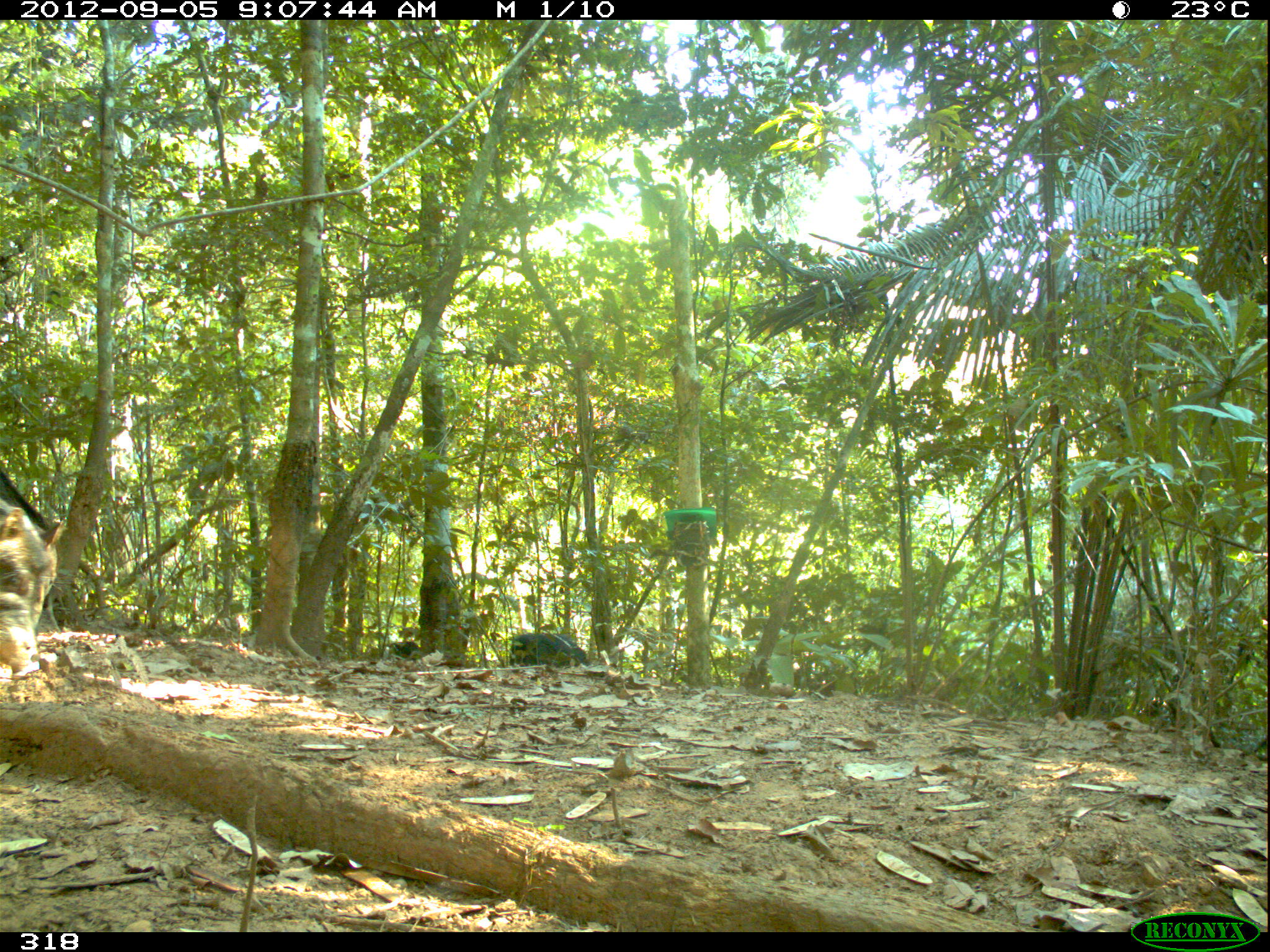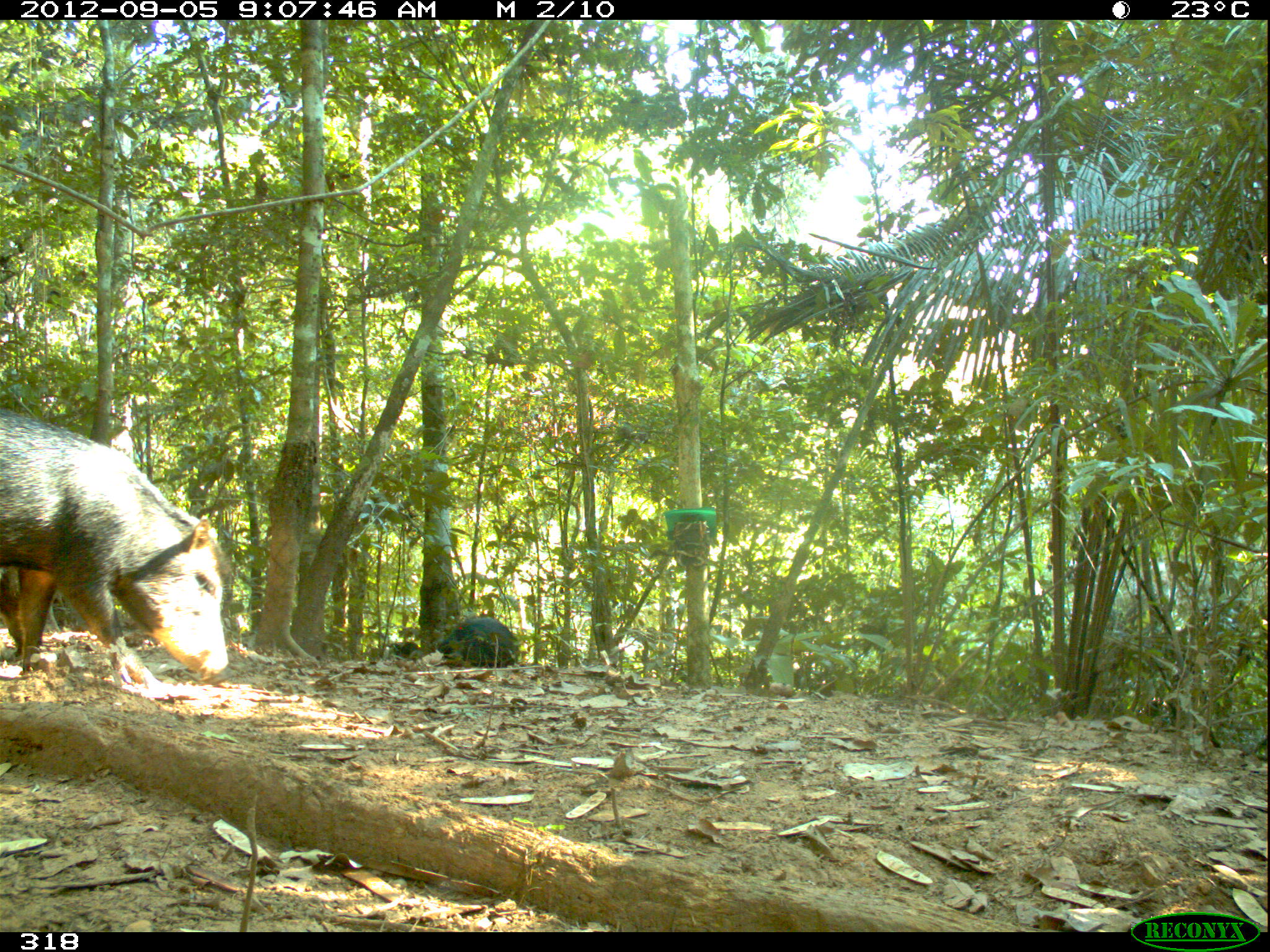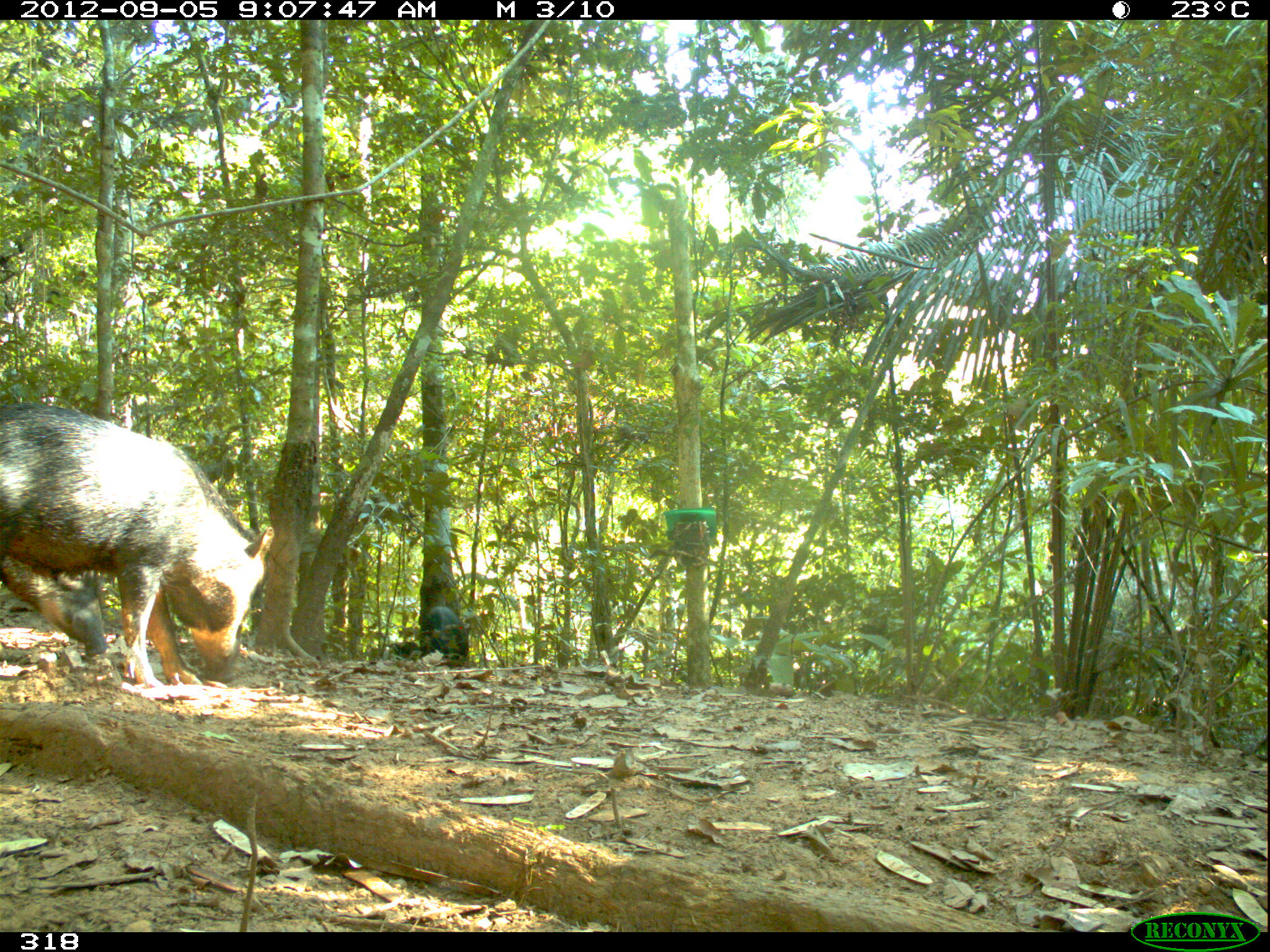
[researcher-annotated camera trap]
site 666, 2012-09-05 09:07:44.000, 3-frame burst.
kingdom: Animalia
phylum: Chordata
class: Mammalia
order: Artiodactyla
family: Tayassuidae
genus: Tayassu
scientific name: Tayassu pecari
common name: white-lipped peccary